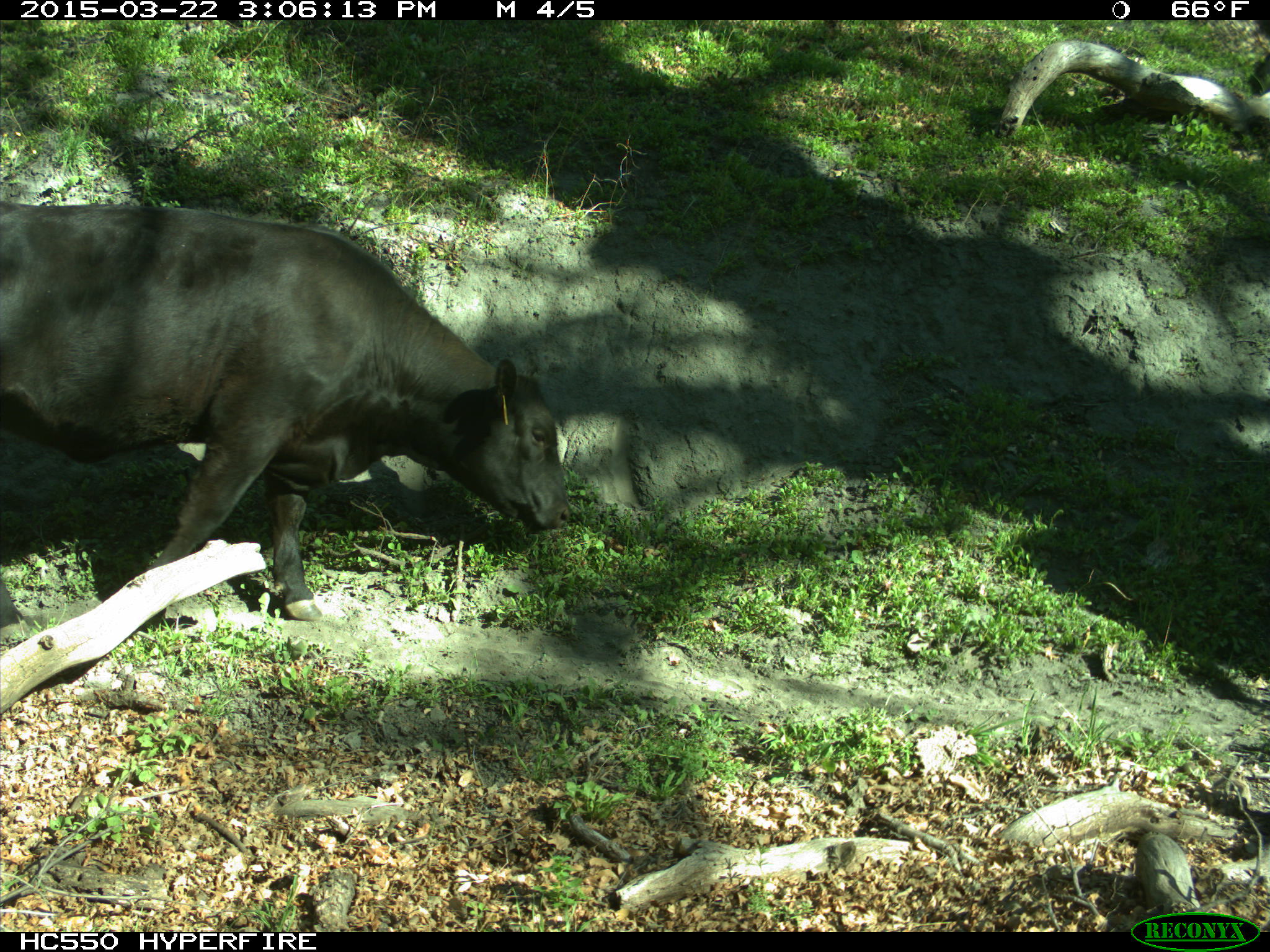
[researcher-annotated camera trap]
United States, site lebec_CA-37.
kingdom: Animalia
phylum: Chordata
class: Mammalia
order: Artiodactyla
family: Bovidae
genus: Bos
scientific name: Bos taurus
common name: domestic cow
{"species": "Bos taurus (domestic cow)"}